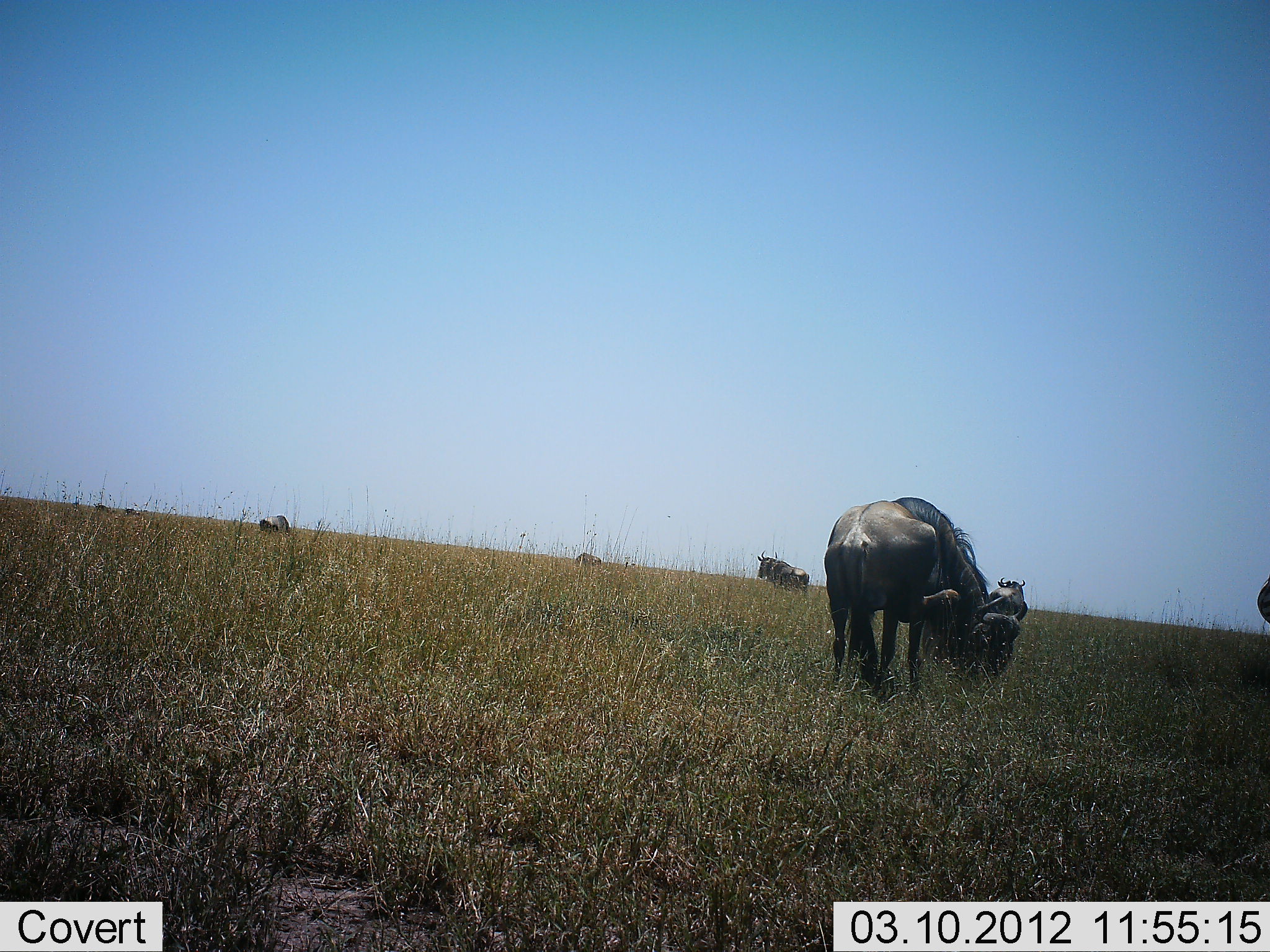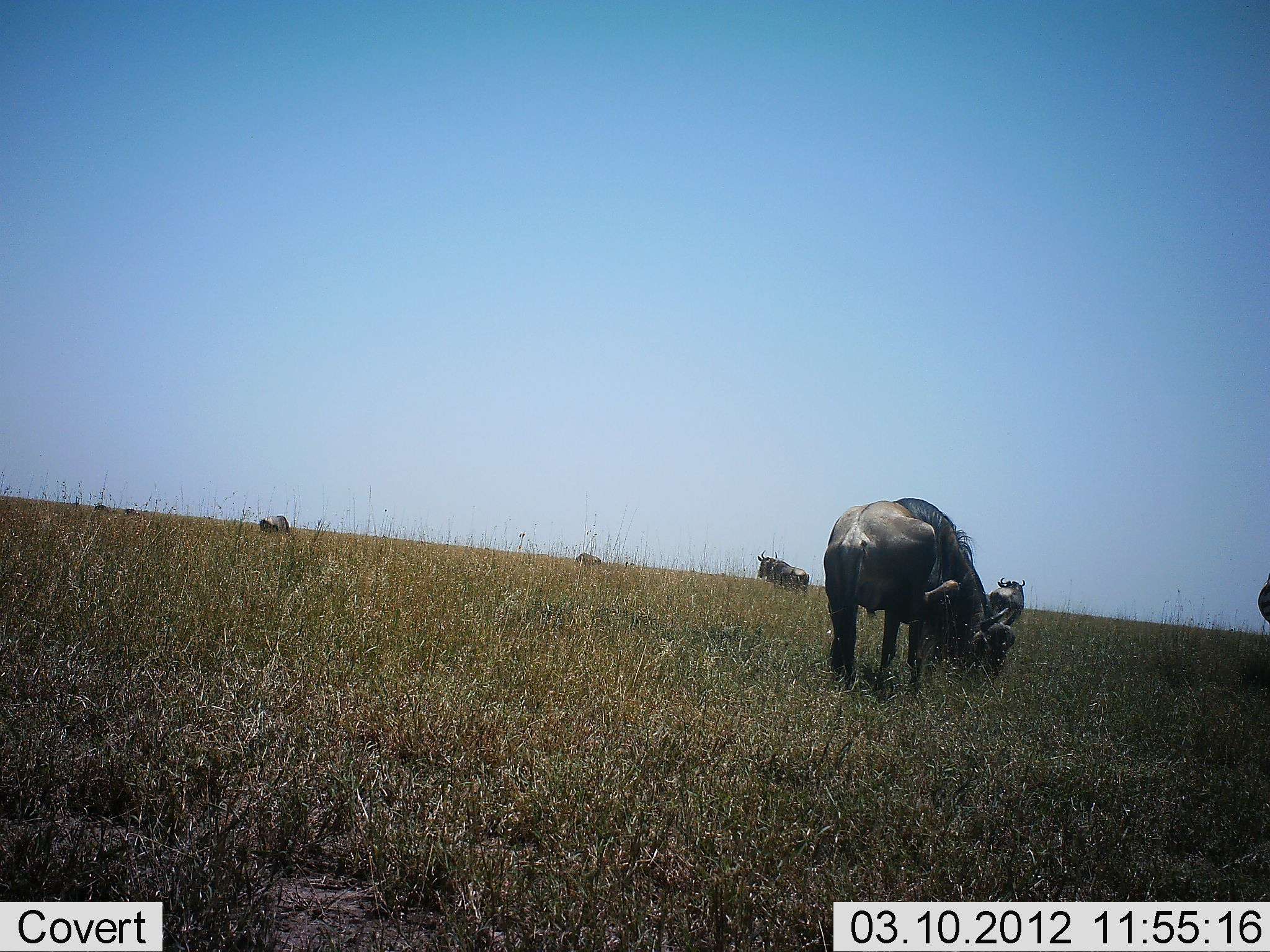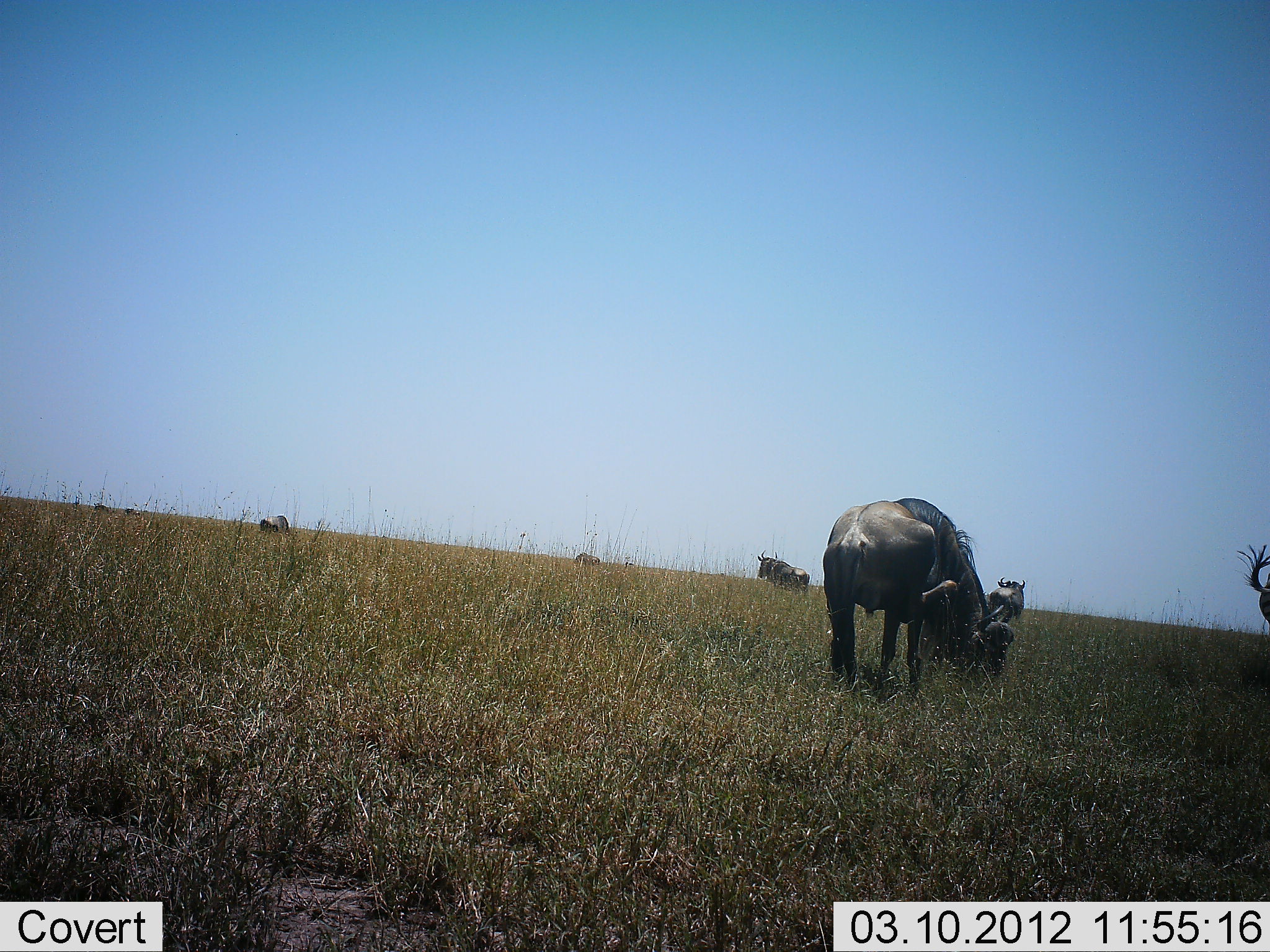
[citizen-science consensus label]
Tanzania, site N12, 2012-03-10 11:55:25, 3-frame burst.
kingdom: Animalia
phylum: Chordata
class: Mammalia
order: Artiodactyla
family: Bovidae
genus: Connochaetes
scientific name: Connochaetes taurinus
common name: blue wildebeest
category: wildebeest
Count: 6.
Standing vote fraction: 56%.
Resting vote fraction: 8%.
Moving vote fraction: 16%.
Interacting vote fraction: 0%.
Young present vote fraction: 0%.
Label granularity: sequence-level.